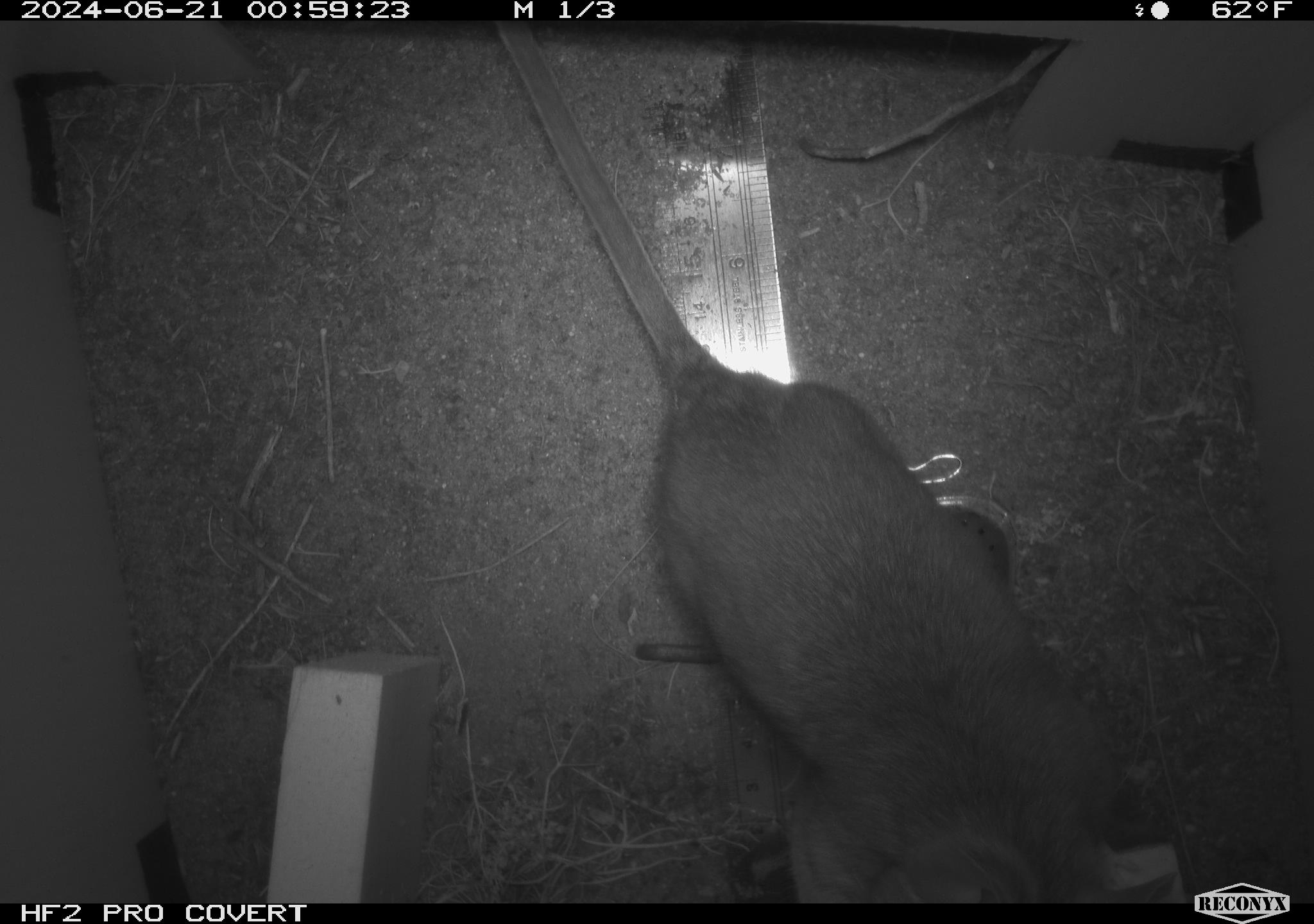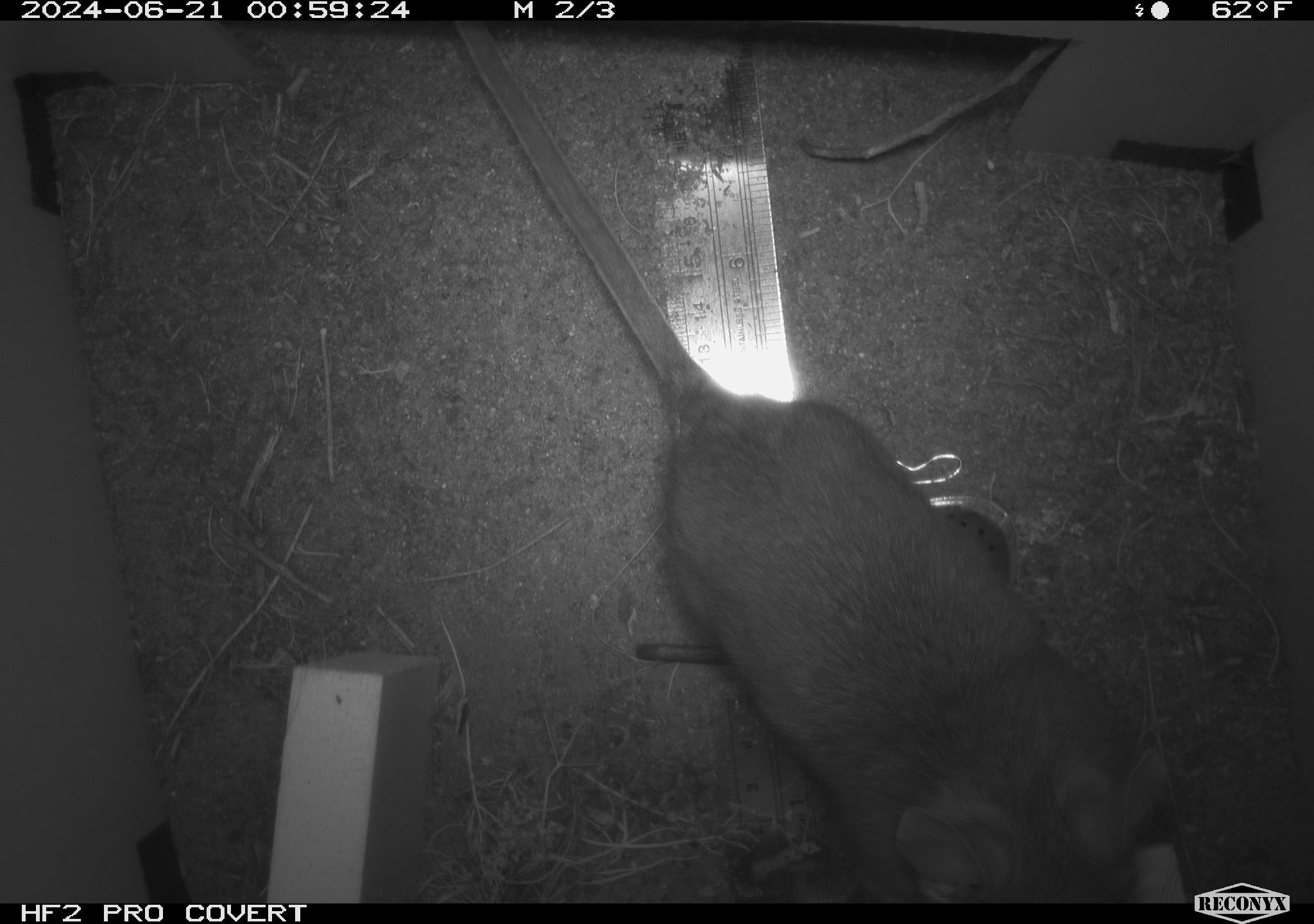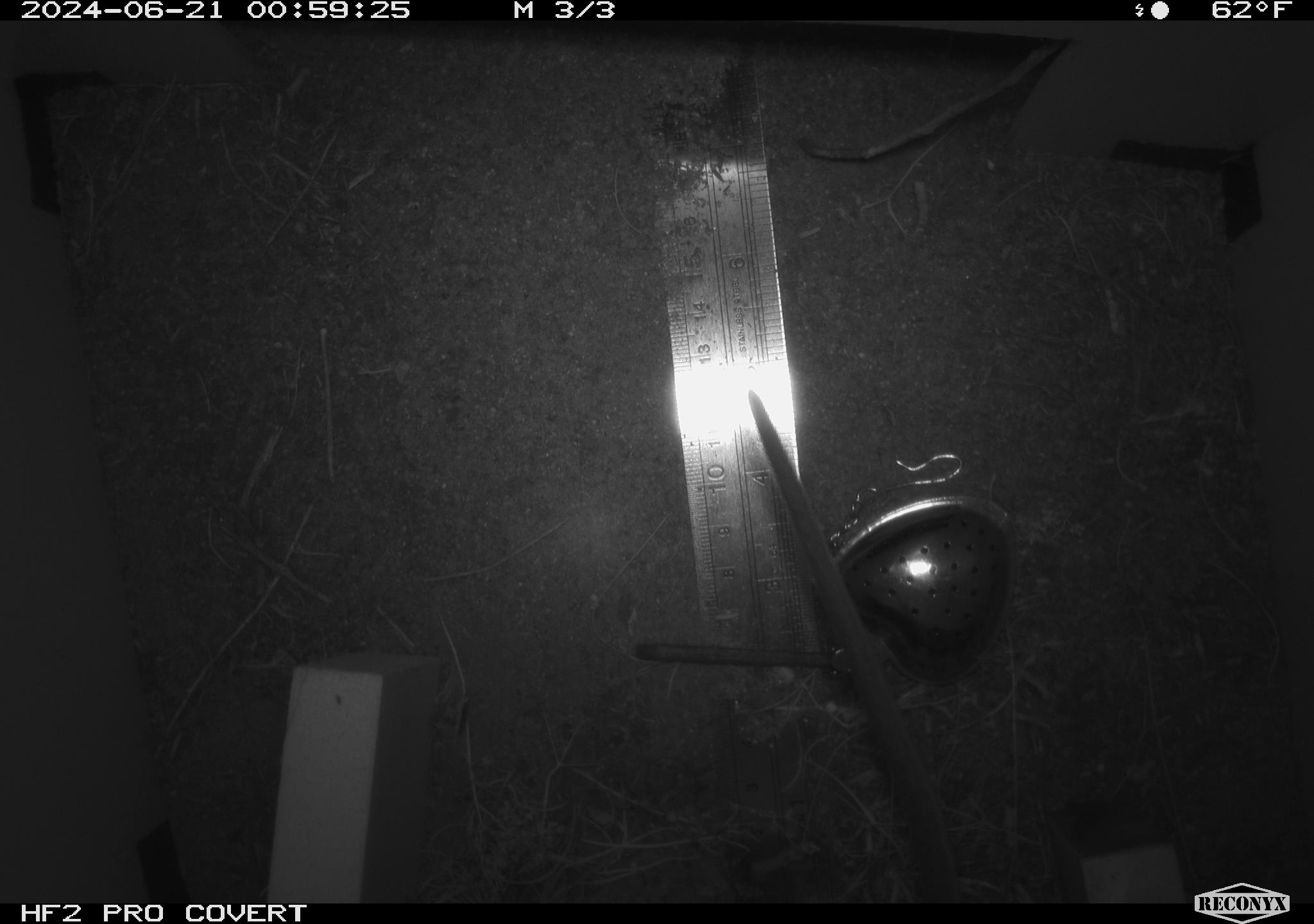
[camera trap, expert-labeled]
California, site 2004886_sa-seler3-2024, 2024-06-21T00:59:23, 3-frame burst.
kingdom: Animalia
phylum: Chordata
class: Mammalia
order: Rodentia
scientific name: Rodentia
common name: woodrat or rat or mouse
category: woodrat or rat or mouse species